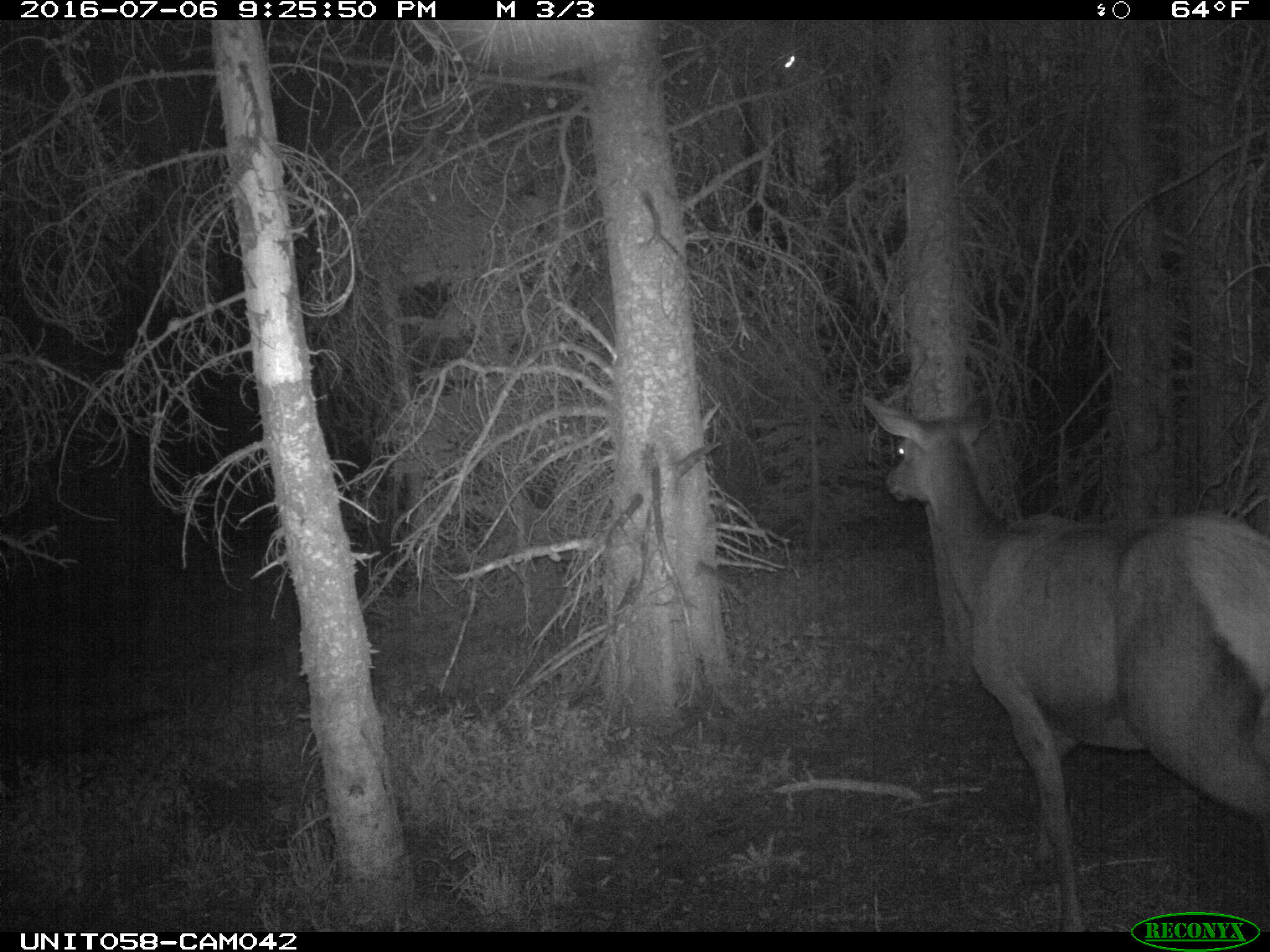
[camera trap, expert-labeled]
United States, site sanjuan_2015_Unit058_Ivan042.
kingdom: Animalia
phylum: Chordata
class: Mammalia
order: Artiodactyla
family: Cervidae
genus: Cervus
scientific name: Cervus elaphus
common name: red deer